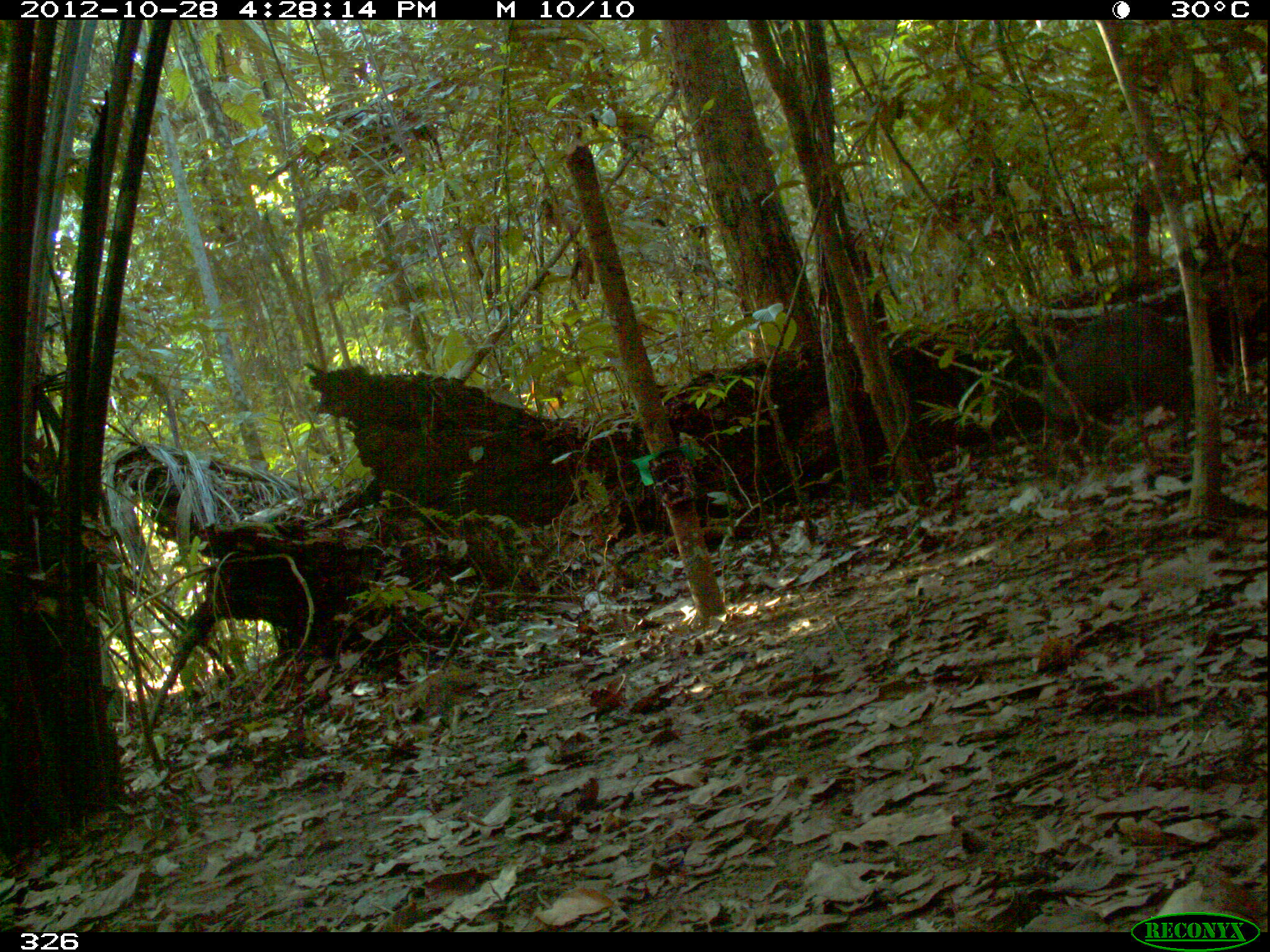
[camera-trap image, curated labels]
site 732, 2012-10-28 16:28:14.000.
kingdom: Animalia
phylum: Chordata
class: Mammalia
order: Artiodactyla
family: Tayassuidae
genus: Tayassu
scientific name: Tayassu pecari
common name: white-lipped peccary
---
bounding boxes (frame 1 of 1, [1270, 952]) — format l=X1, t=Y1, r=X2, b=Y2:
tayassu pecari: l=1039, t=304, r=1192, b=439